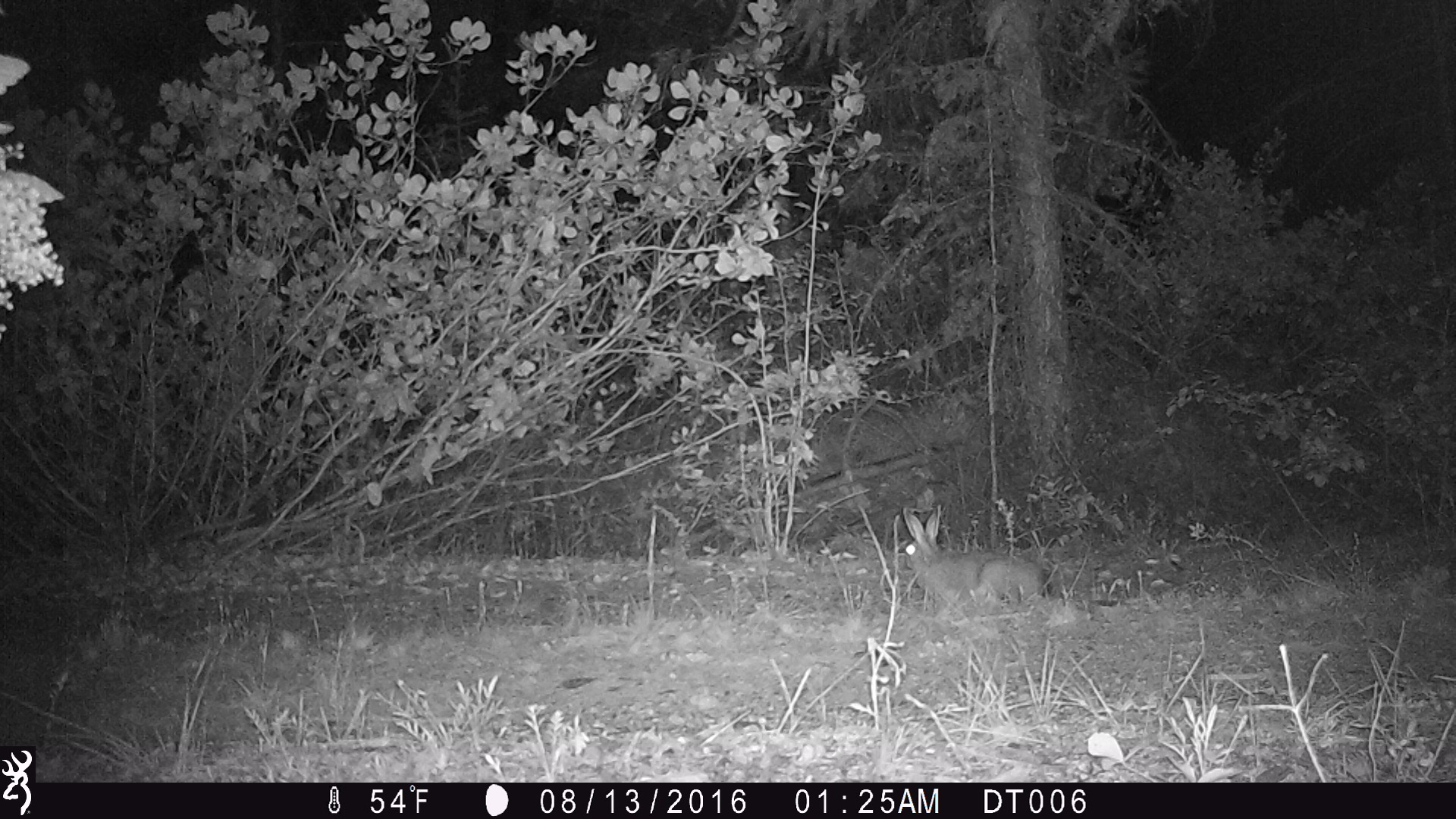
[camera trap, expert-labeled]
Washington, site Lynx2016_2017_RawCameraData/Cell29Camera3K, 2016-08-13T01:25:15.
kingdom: Animalia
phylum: Chordata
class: Mammalia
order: Lagomorpha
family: Leporidae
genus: Lepus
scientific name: Lepus americanus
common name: snowshoe hare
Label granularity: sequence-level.